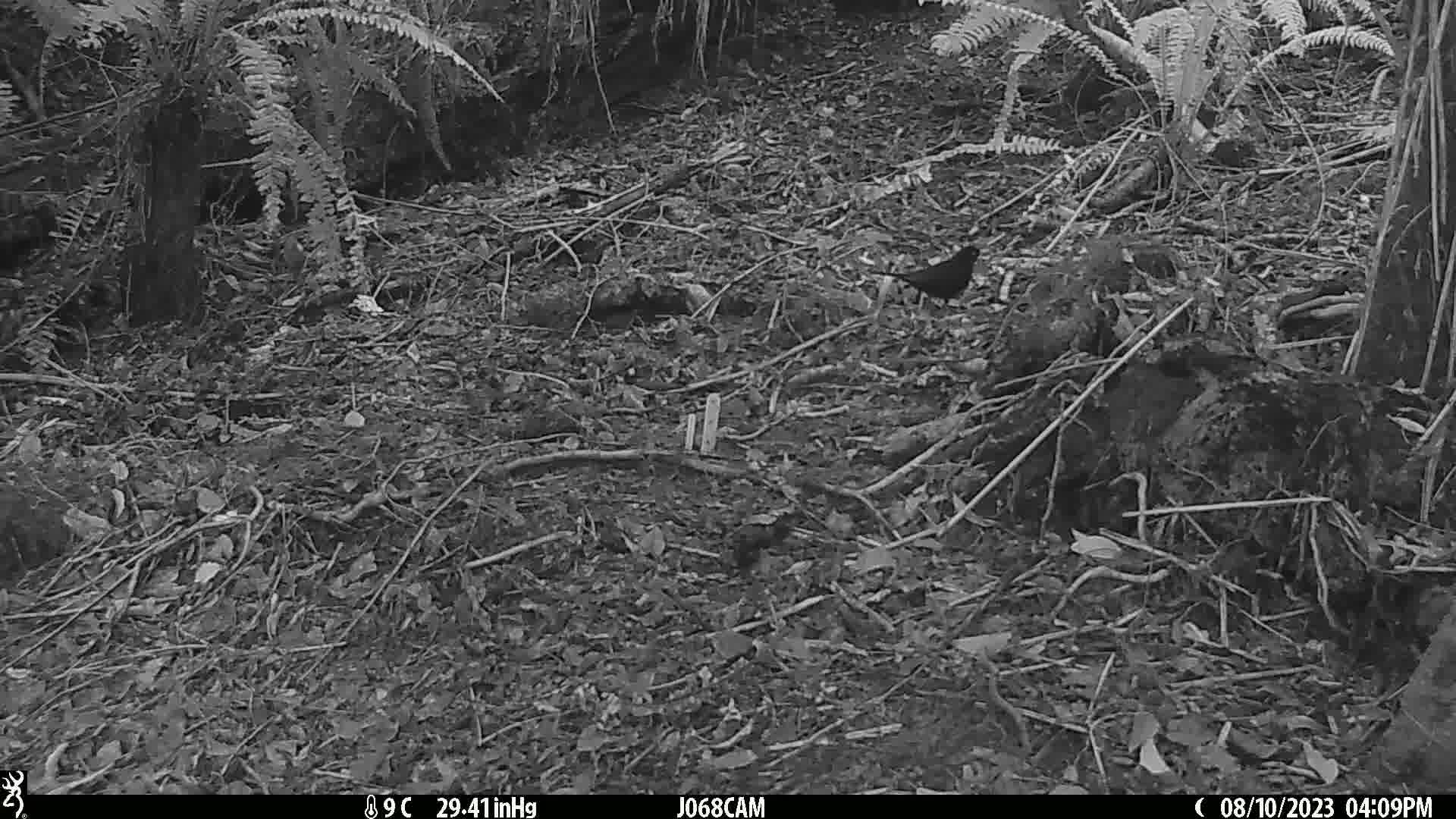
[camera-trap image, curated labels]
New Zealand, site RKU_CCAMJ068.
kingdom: Animalia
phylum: Chordata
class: Aves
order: Passeriformes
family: Turdidae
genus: Turdus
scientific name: Turdus merula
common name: eurasian blackbird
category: blackbird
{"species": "blackbird (eurasian blackbird) (Turdus merula)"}